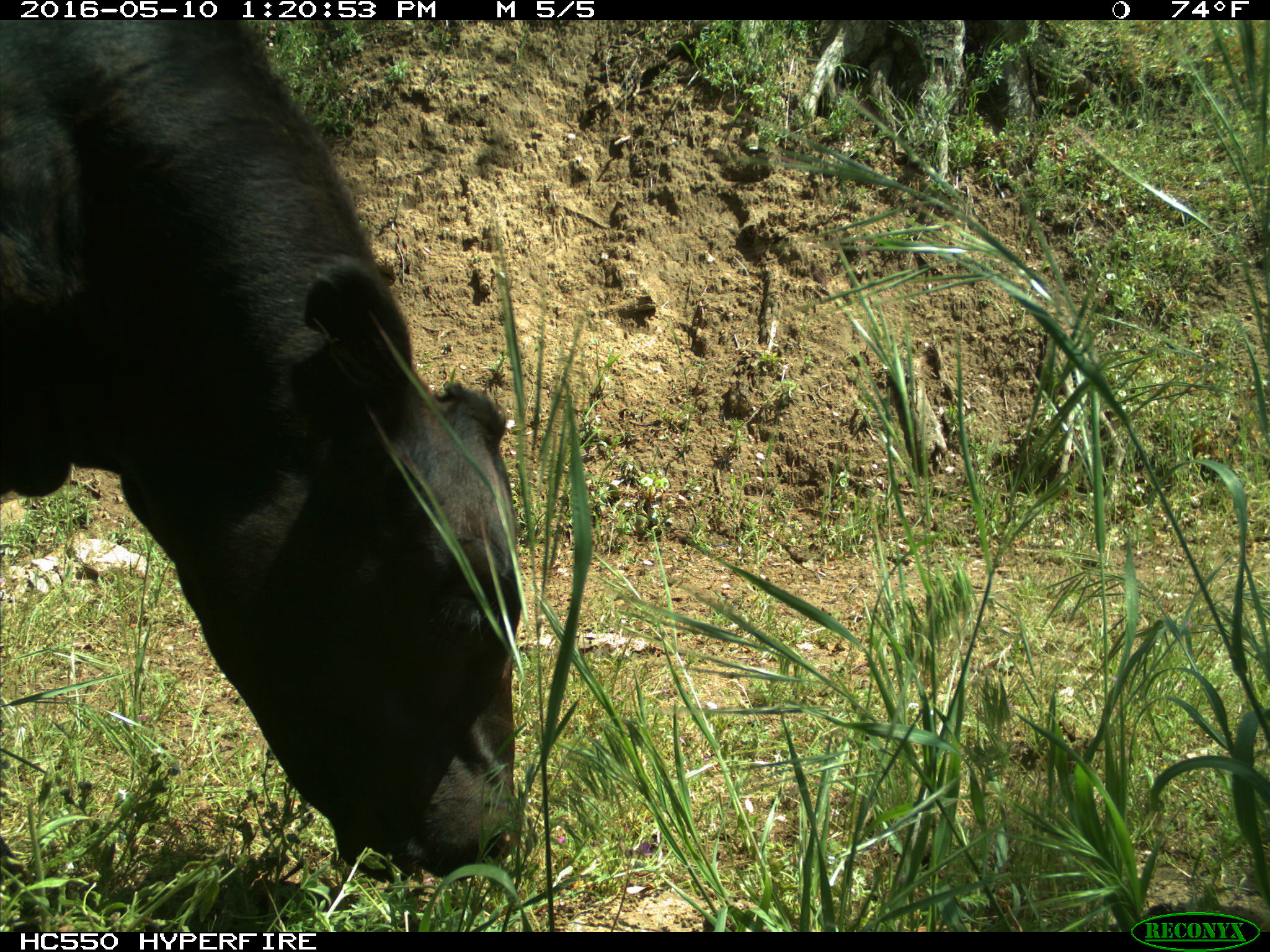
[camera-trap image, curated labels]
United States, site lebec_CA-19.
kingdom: Animalia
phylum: Chordata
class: Mammalia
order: Artiodactyla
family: Bovidae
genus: Bos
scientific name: Bos taurus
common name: domestic cow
Bos taurus (domestic cow).